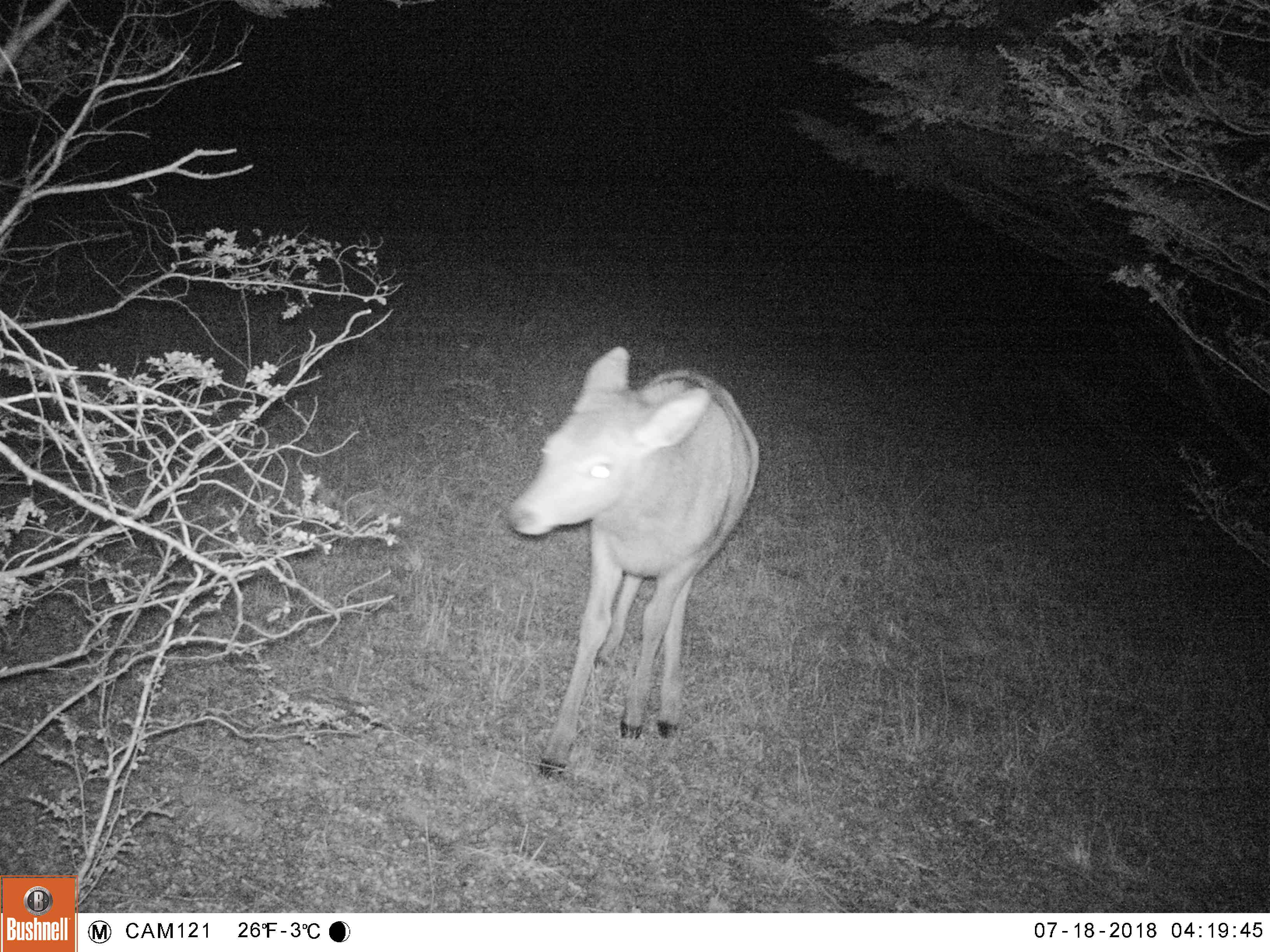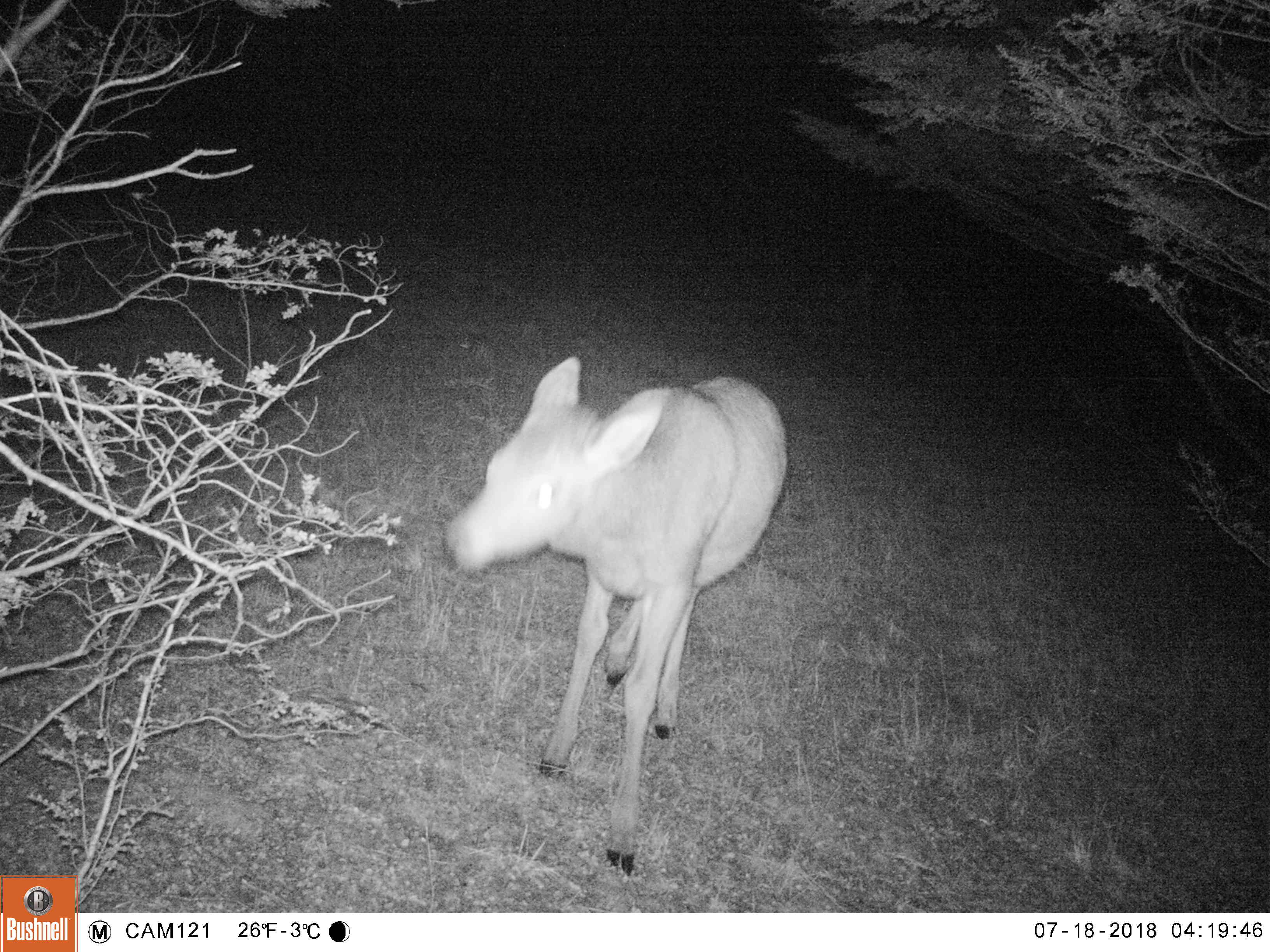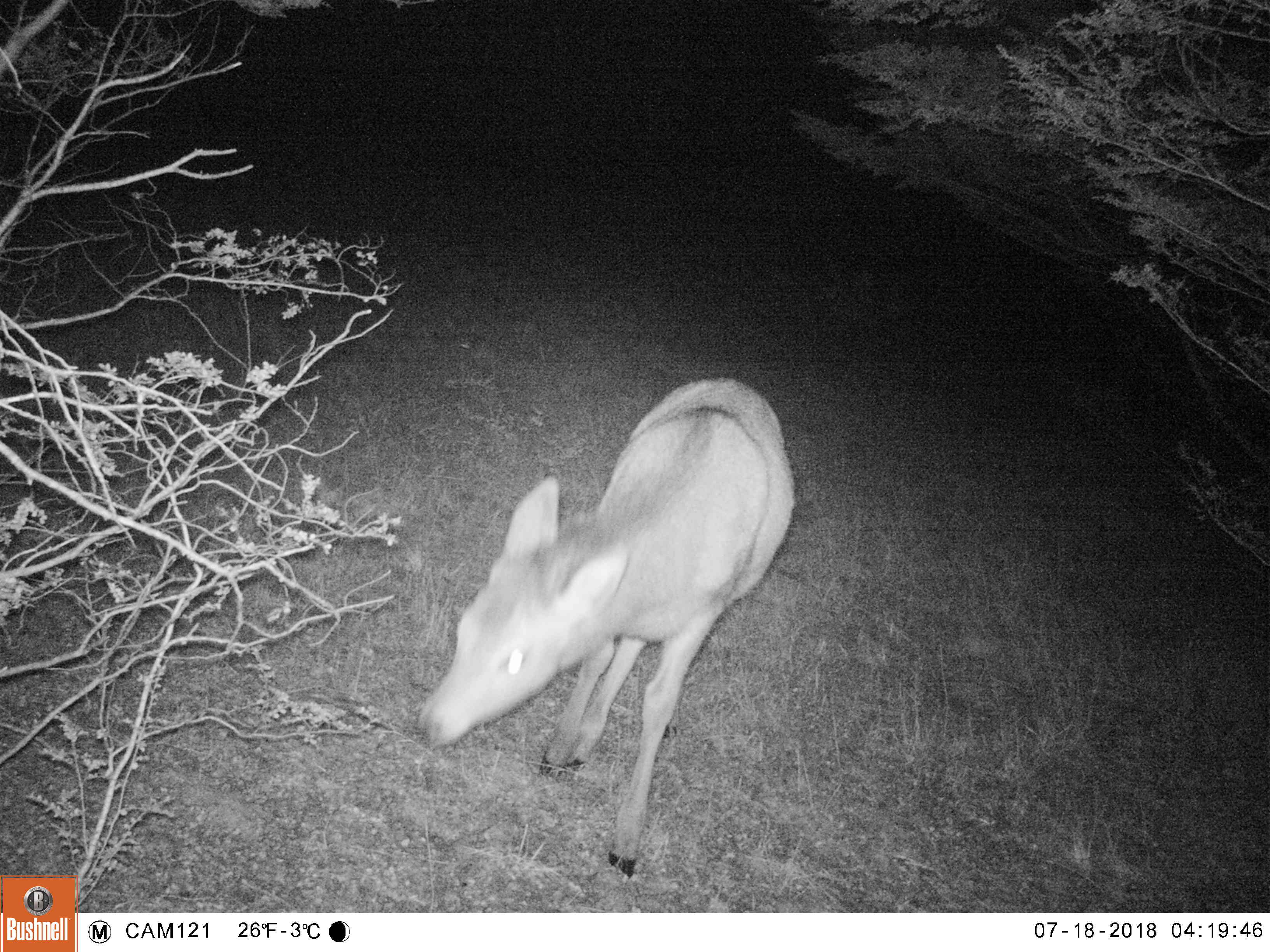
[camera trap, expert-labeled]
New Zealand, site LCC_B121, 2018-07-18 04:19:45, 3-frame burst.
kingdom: Animalia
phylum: Chordata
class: Mammalia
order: Artiodactyla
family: Cervidae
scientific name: Cervidae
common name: deer